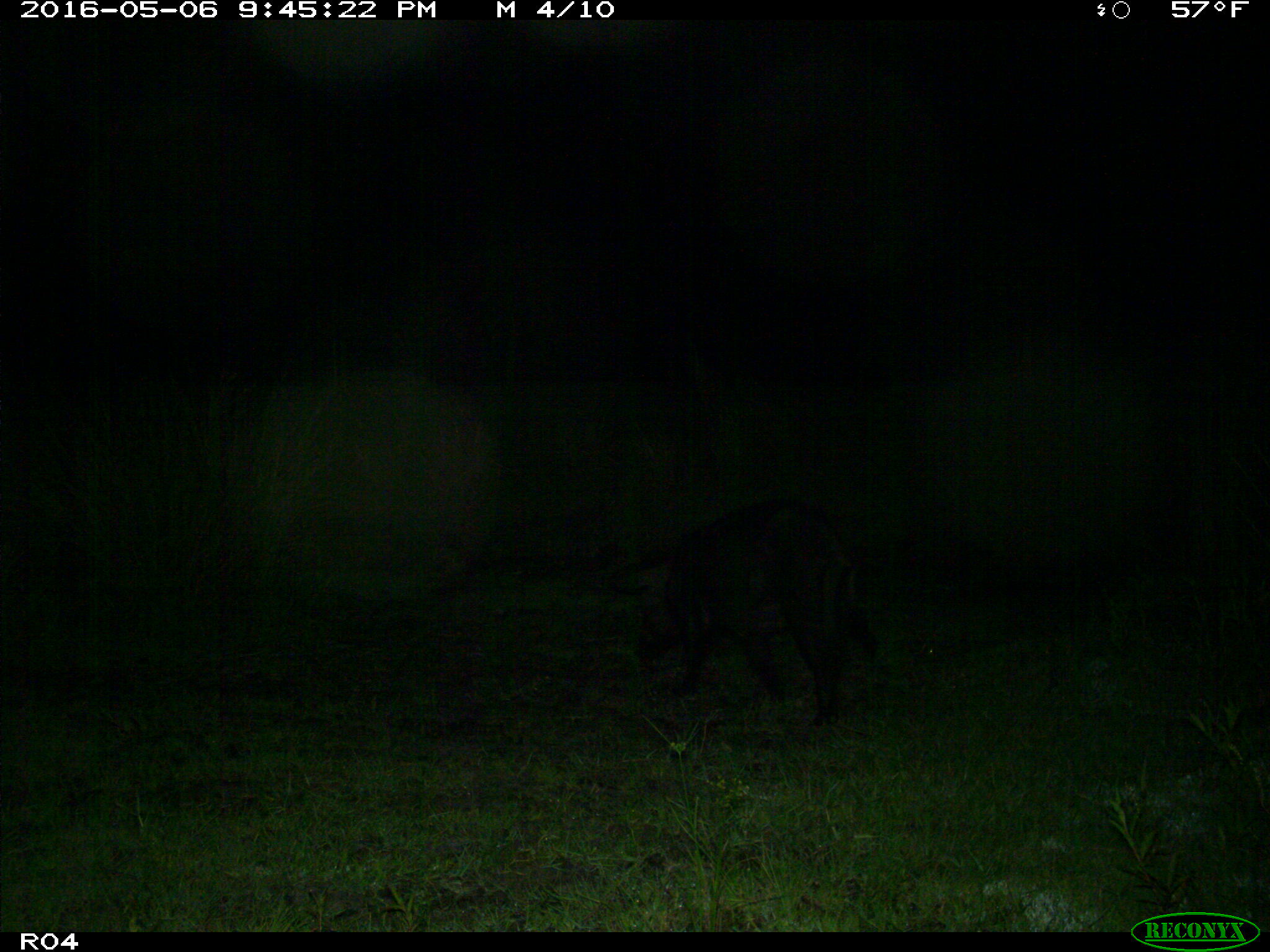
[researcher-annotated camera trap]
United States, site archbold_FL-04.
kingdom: Animalia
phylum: Chordata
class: Mammalia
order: Artiodactyla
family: Suidae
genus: Sus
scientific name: Sus scrofa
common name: wild boar